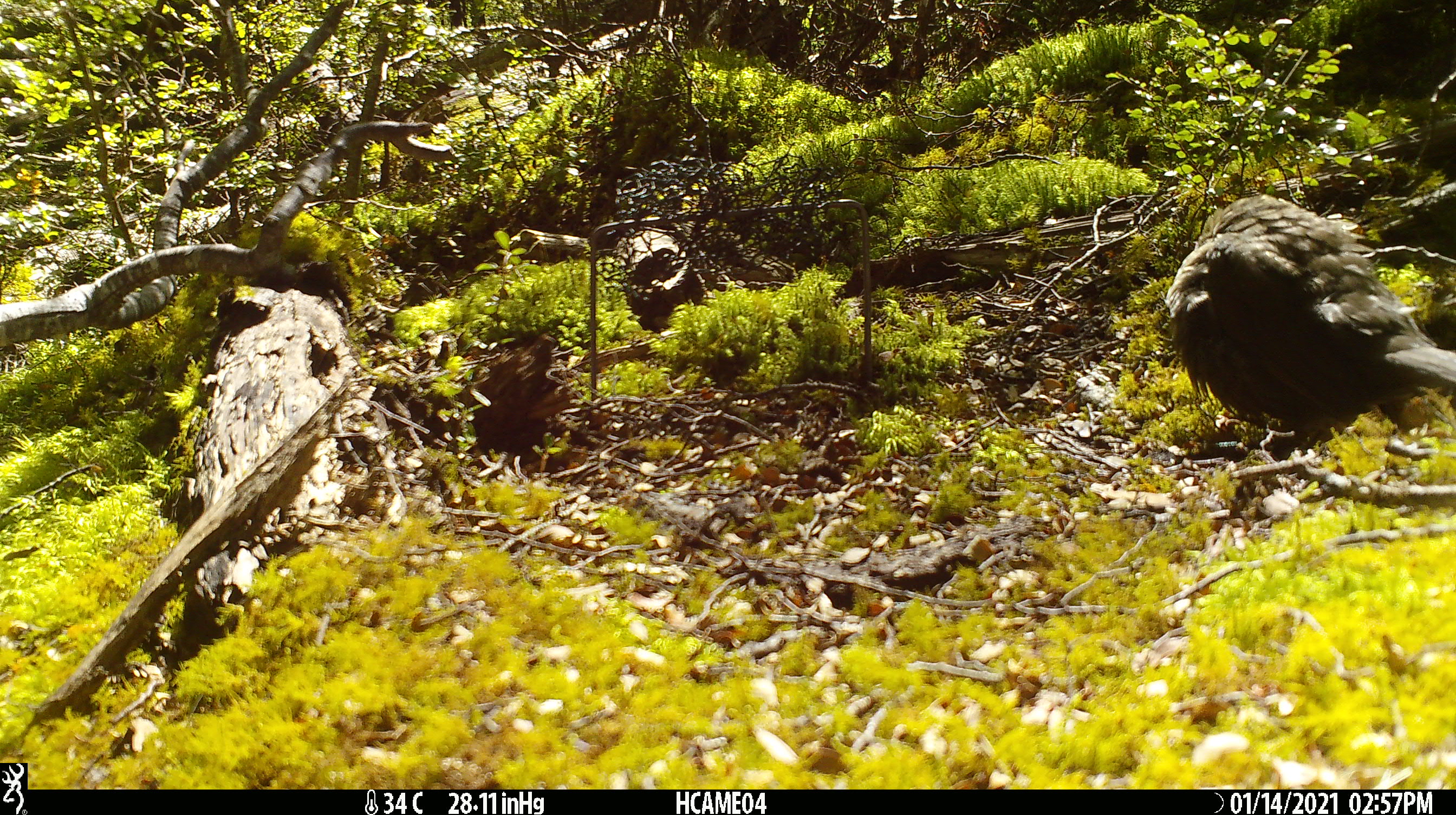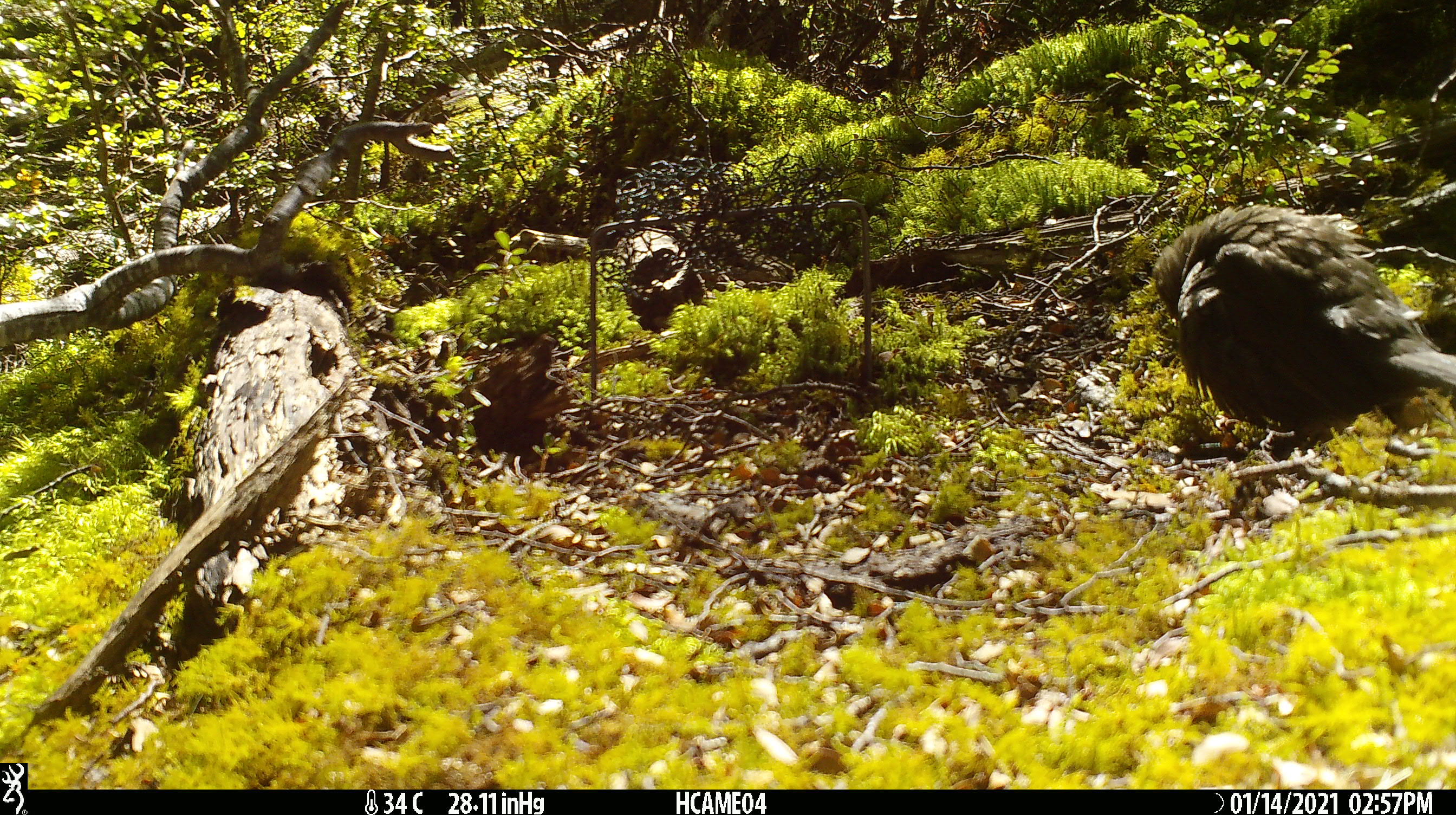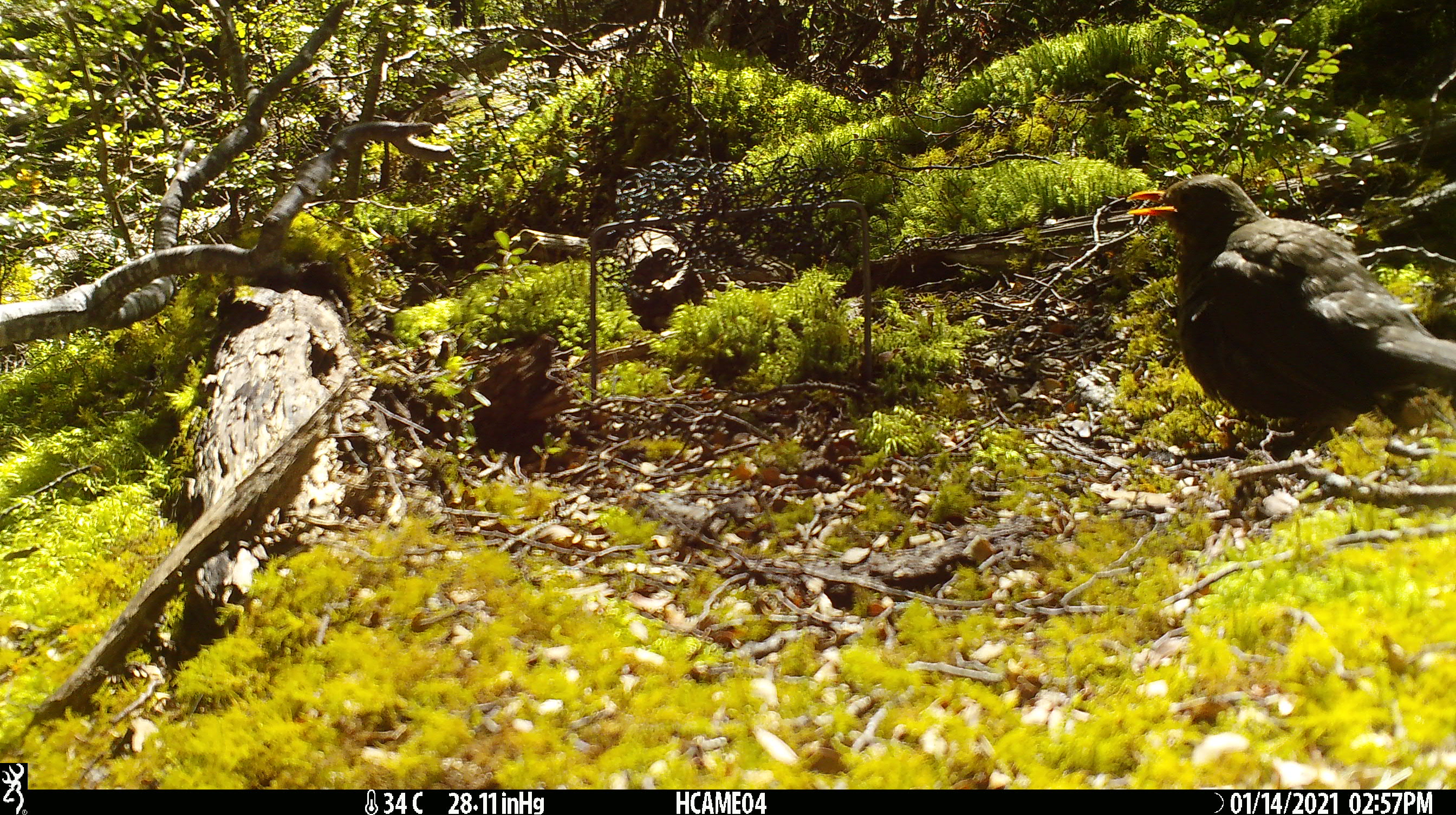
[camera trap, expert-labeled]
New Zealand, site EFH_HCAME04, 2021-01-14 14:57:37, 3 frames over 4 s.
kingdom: Animalia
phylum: Chordata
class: Aves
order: Passeriformes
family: Turdidae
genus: Turdus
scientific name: Turdus merula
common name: eurasian blackbird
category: blackbird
Blackbird (eurasian blackbird) (Turdus merula).